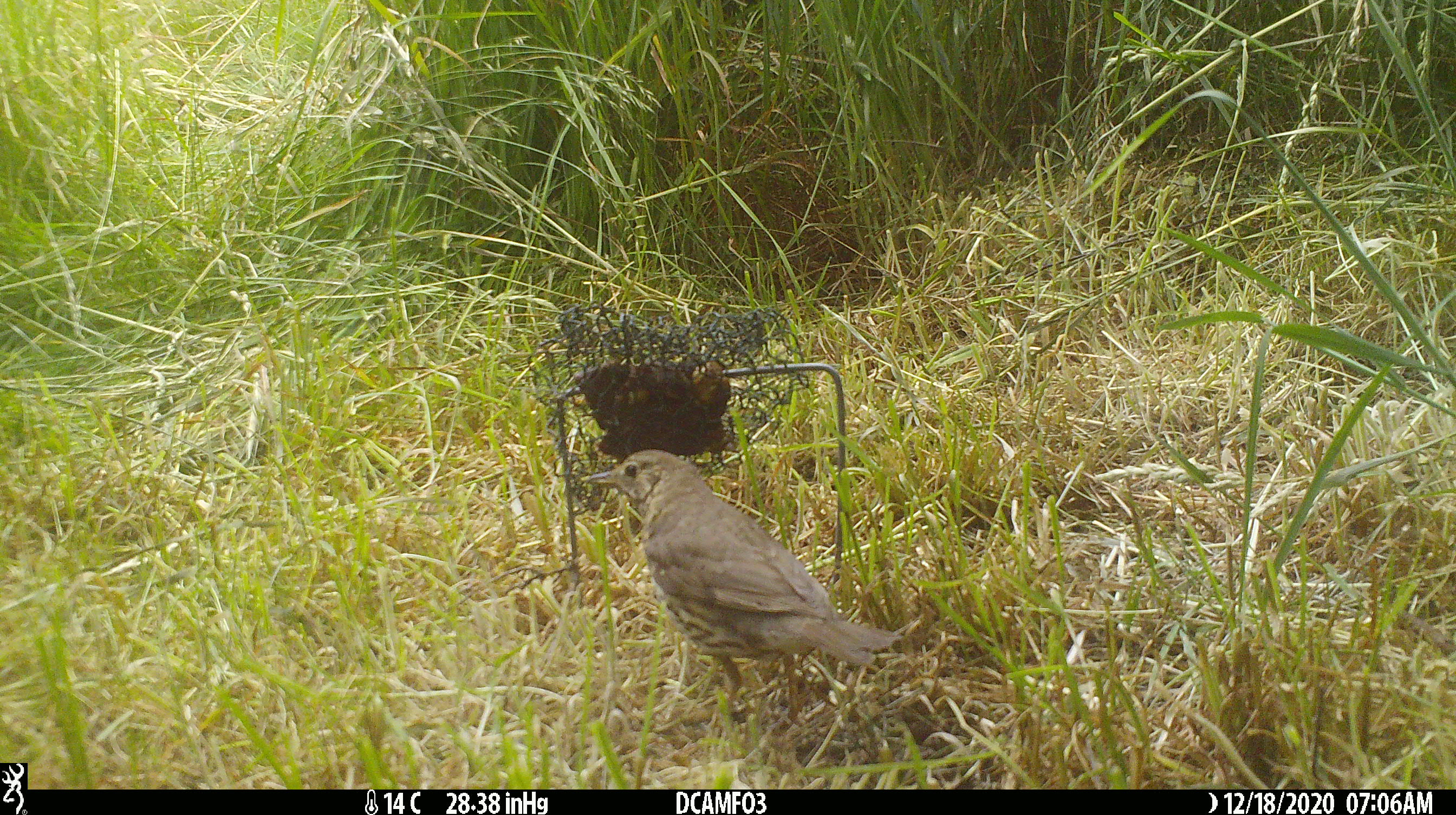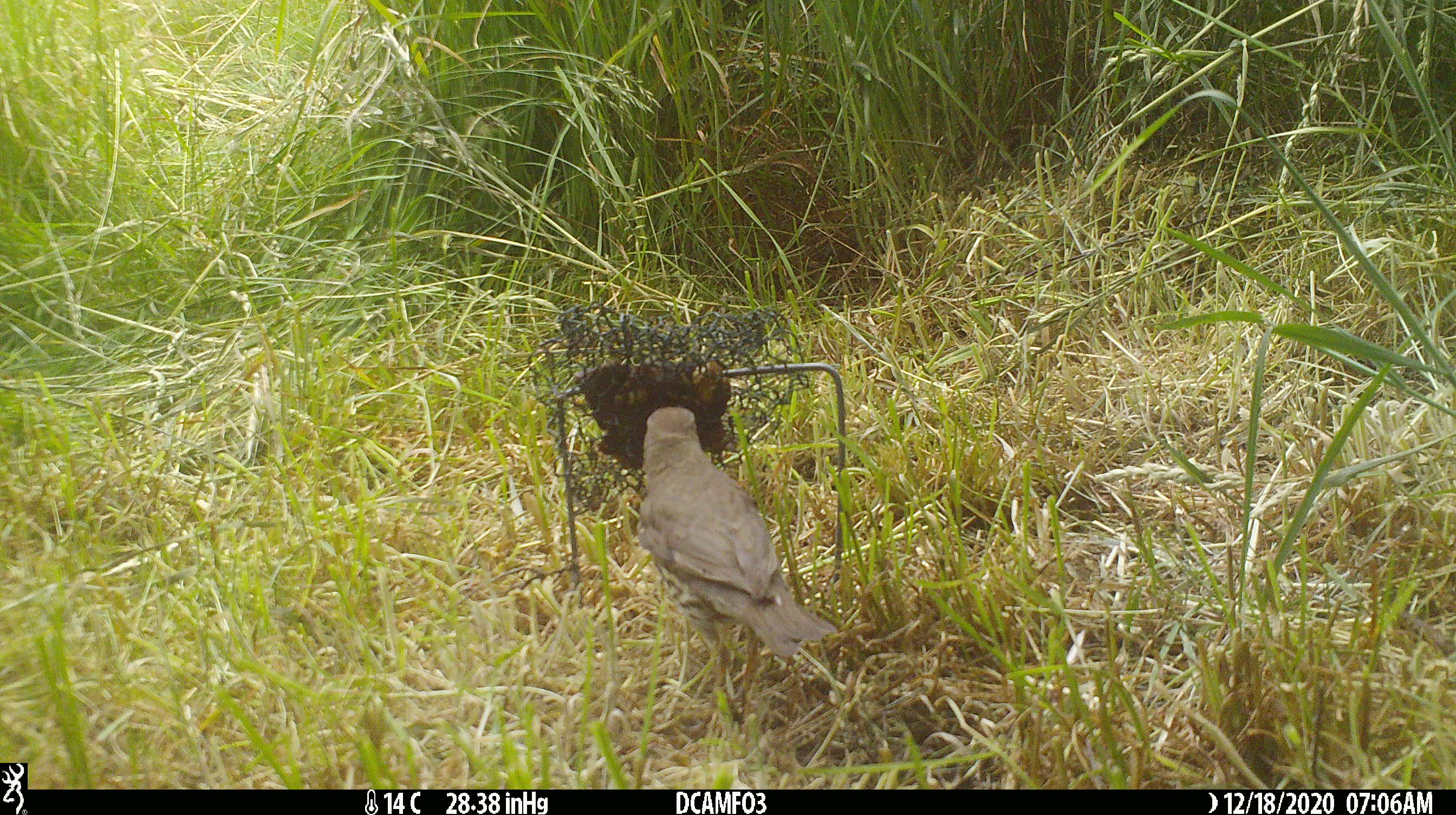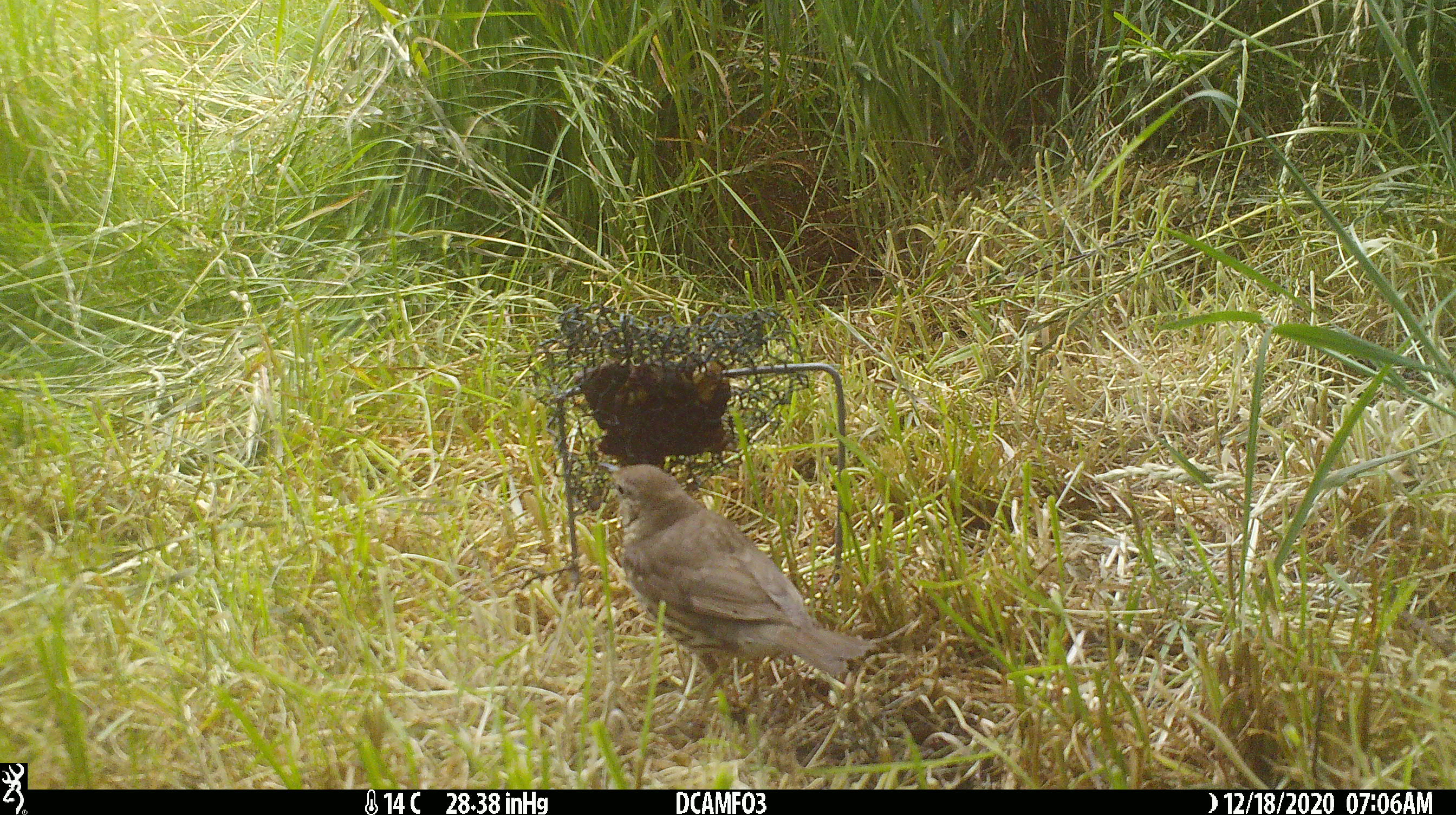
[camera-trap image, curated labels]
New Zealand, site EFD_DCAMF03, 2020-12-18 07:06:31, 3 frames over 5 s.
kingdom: Animalia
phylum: Chordata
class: Aves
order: Passeriformes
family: Turdidae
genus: Turdus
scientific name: Turdus philomelos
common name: song thrush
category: thrush